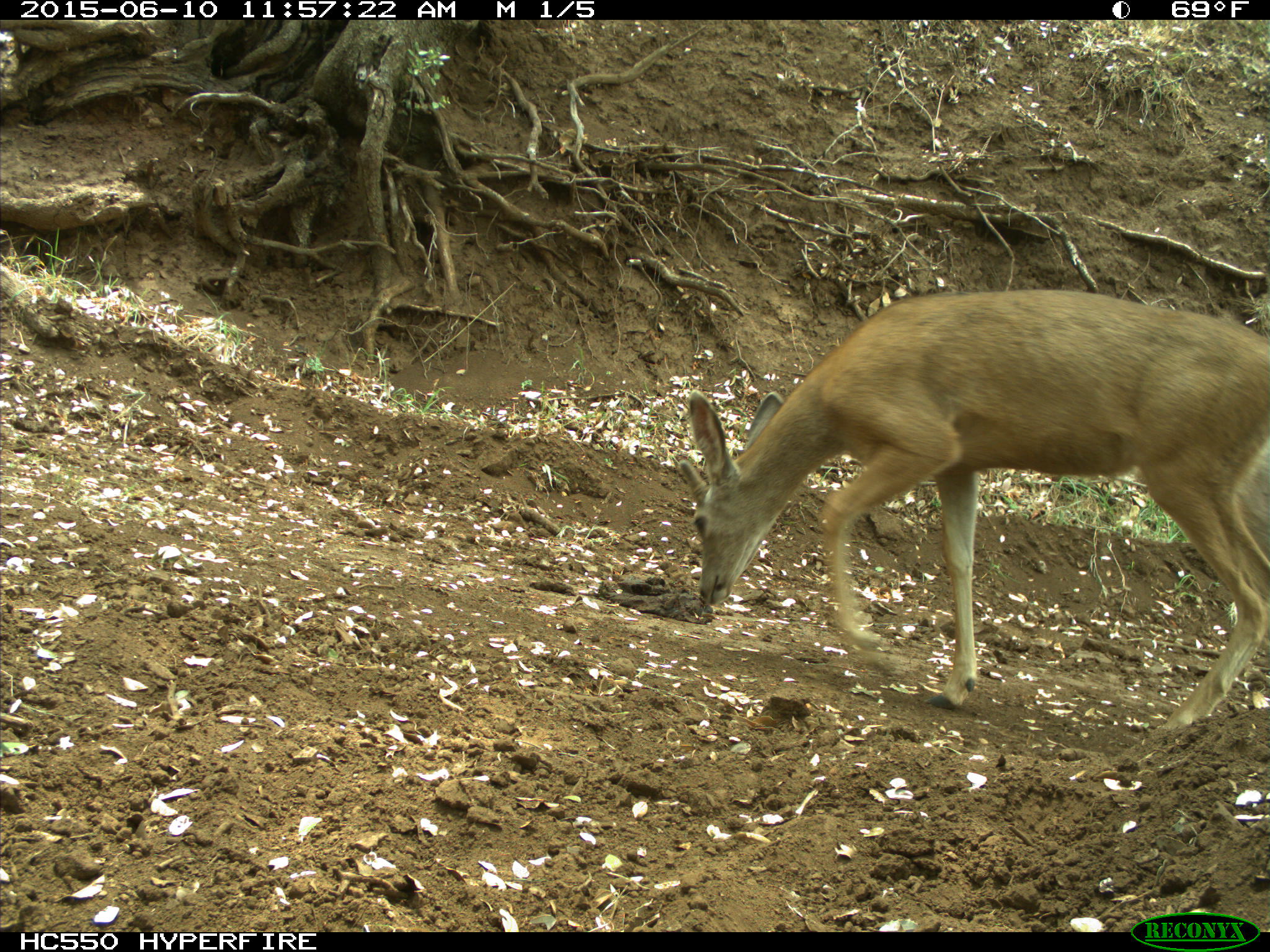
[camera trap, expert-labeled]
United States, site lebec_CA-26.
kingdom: Animalia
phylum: Chordata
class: Mammalia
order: Artiodactyla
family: Cervidae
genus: Odocoileus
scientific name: Odocoileus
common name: deer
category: unidentified deer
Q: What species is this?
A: Unidentified deer (deer) (Odocoileus).